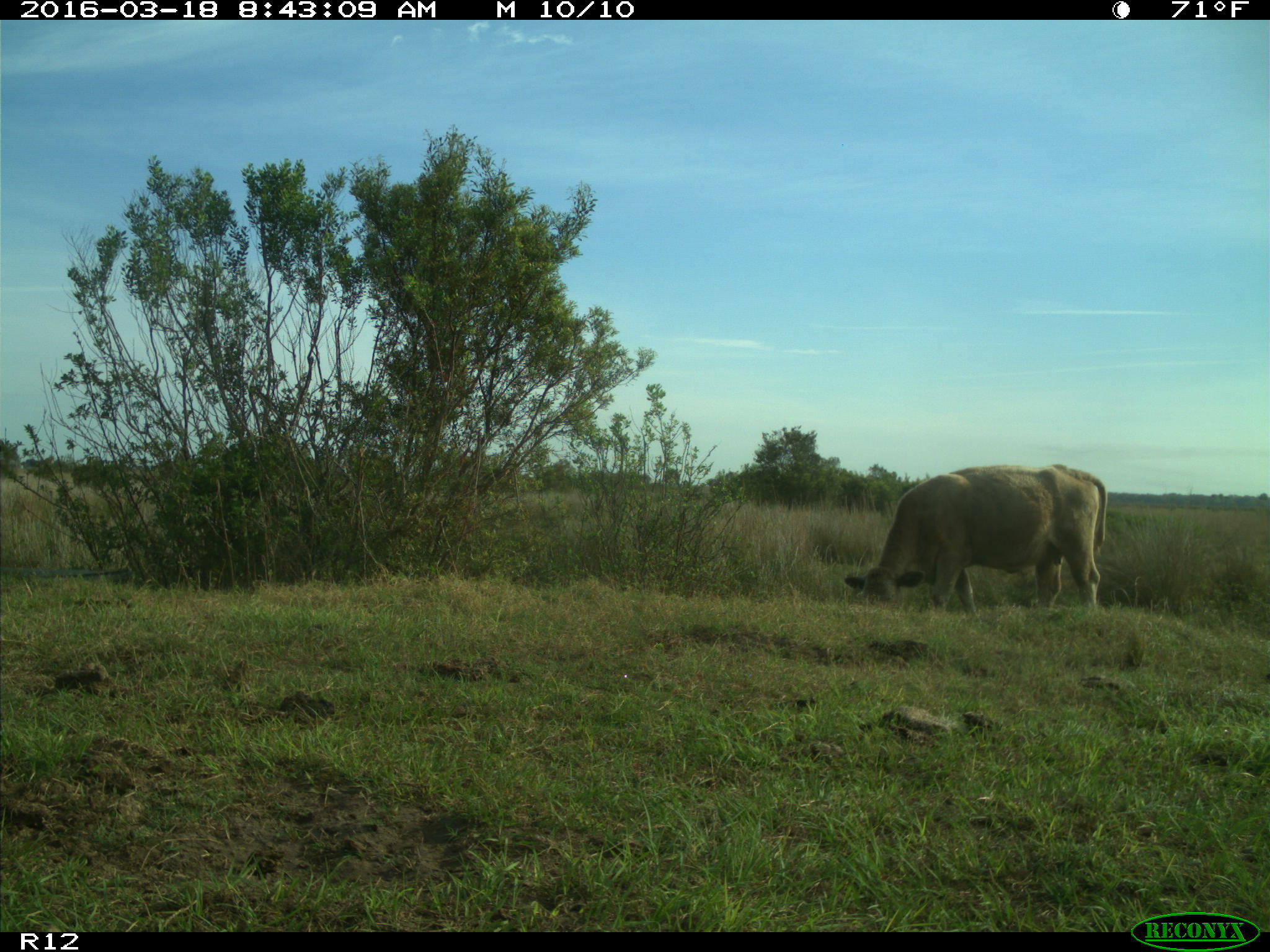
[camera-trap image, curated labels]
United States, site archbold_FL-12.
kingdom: Animalia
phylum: Chordata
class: Mammalia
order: Artiodactyla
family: Bovidae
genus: Bos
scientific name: Bos taurus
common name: domestic cow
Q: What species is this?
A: Bos taurus (domestic cow).